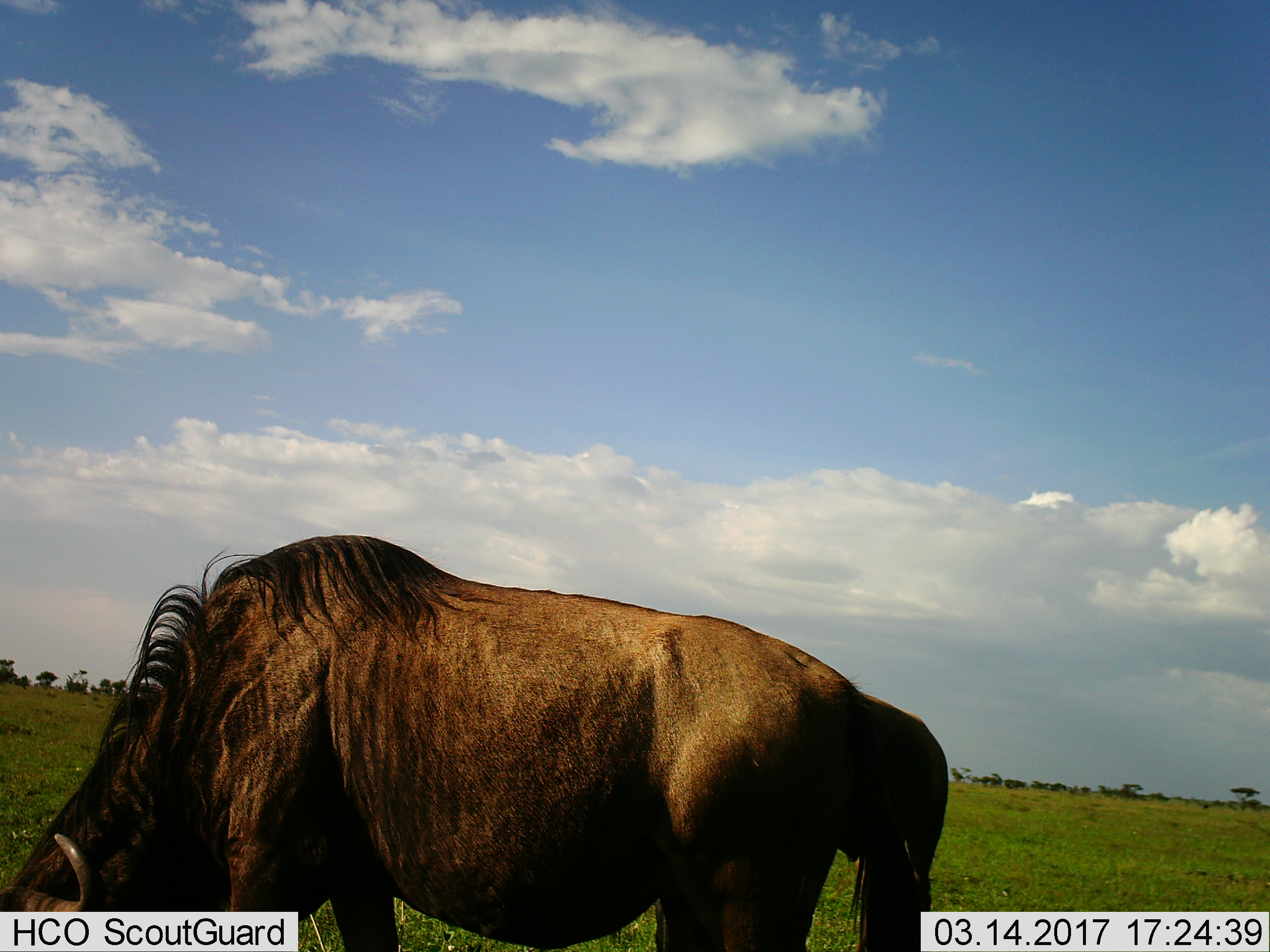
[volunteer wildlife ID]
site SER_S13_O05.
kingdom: Animalia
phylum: Chordata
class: Mammalia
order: Artiodactyla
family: Bovidae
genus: Connochaetes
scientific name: Connochaetes taurinus taurinus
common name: blue wildebeest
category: wildebeestblue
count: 1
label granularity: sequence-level